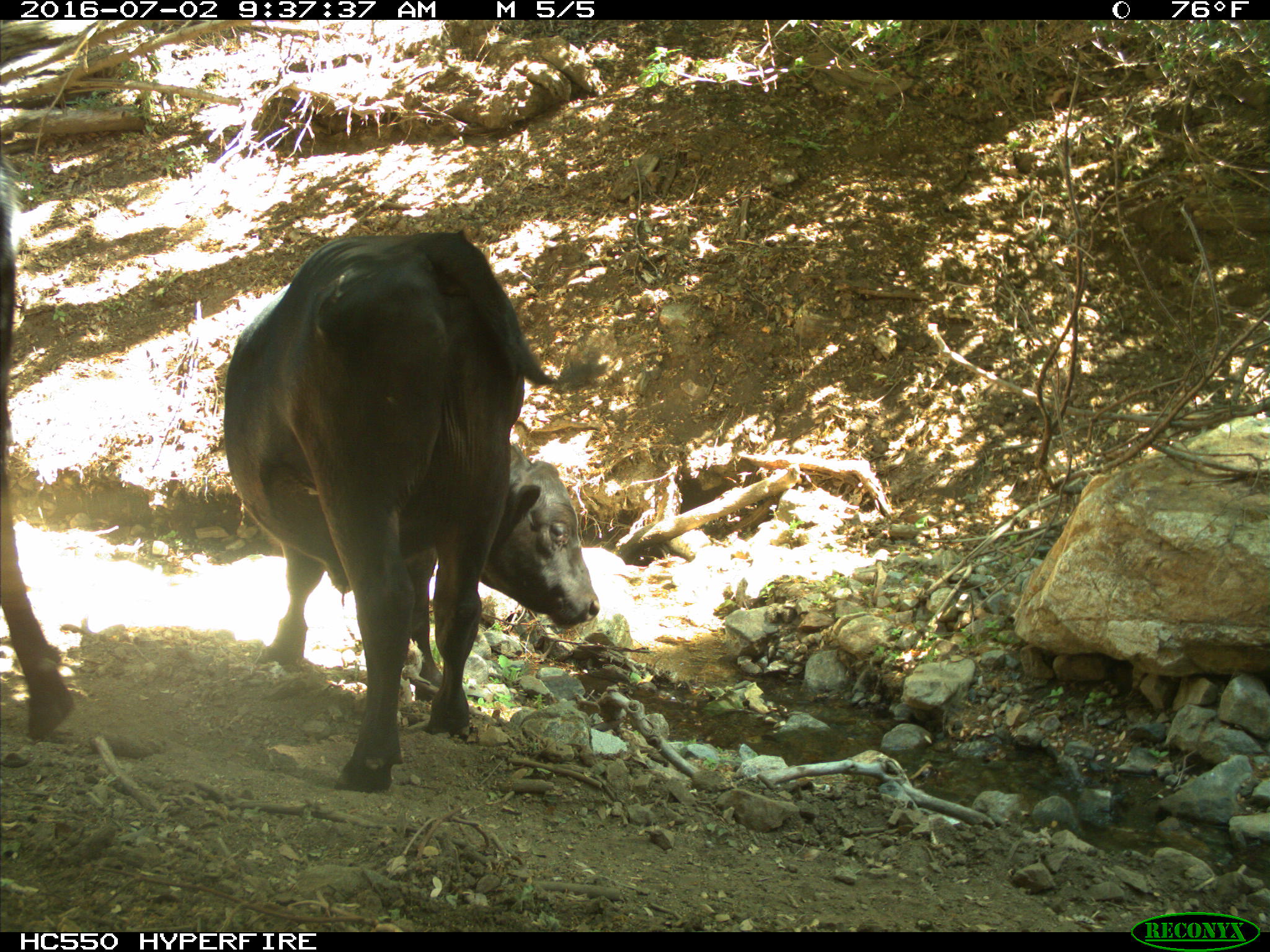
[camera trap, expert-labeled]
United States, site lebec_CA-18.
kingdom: Animalia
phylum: Chordata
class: Mammalia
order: Artiodactyla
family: Bovidae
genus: Bos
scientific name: Bos taurus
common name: domestic cow